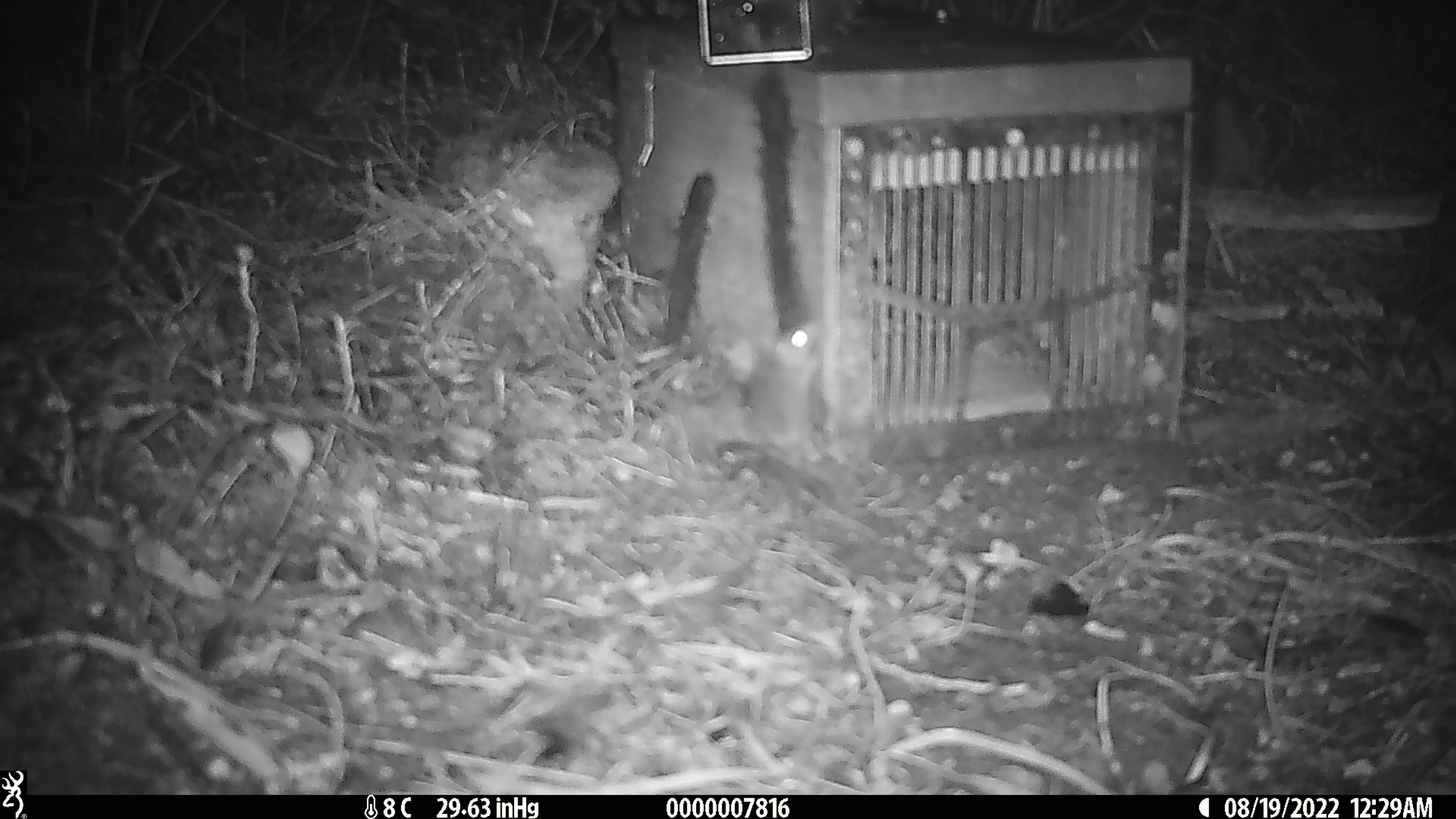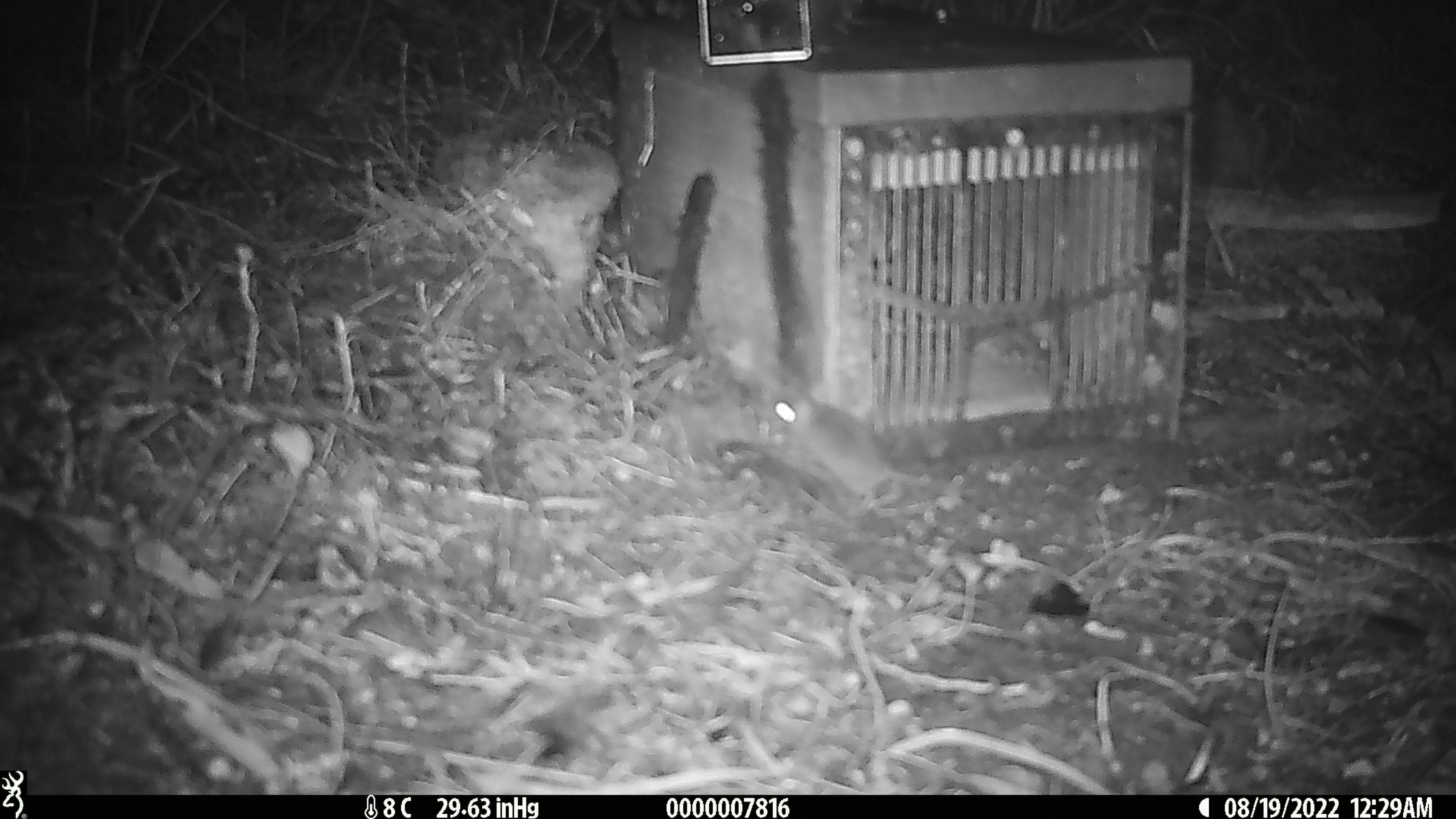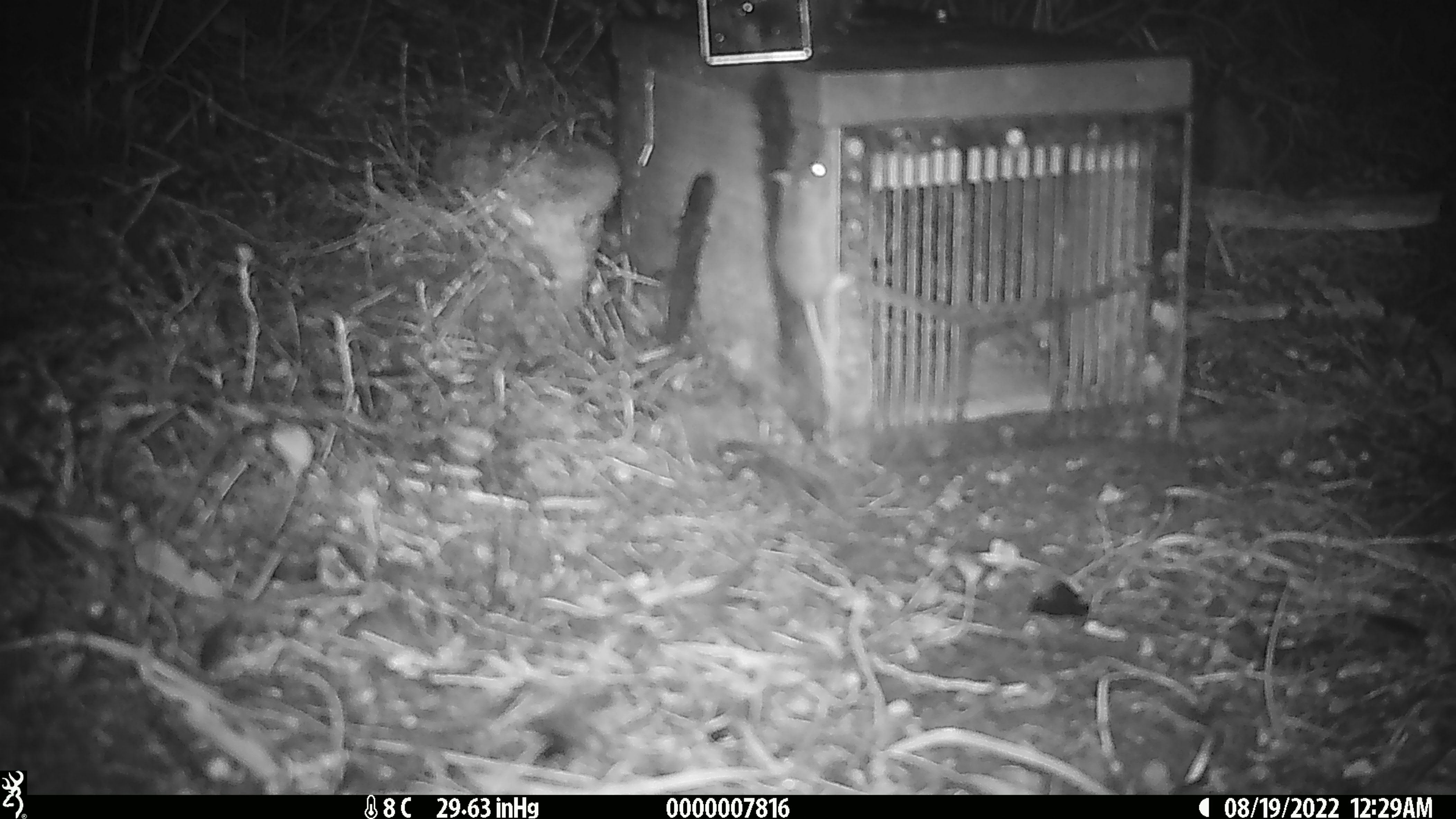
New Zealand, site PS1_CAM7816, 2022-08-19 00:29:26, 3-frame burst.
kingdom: Animalia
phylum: Chordata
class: Mammalia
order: Rodentia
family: Muridae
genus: Mus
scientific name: Mus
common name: mouse